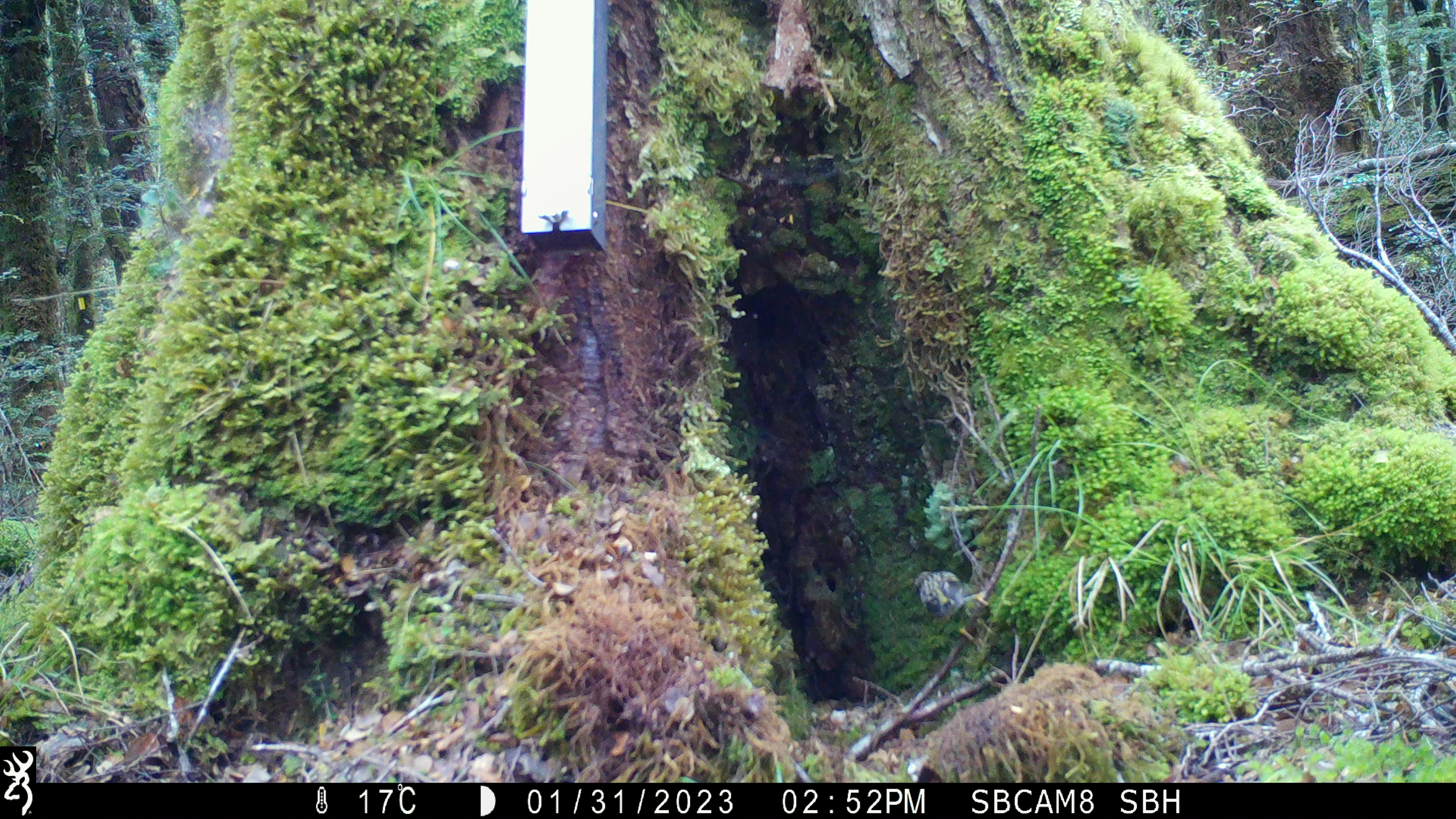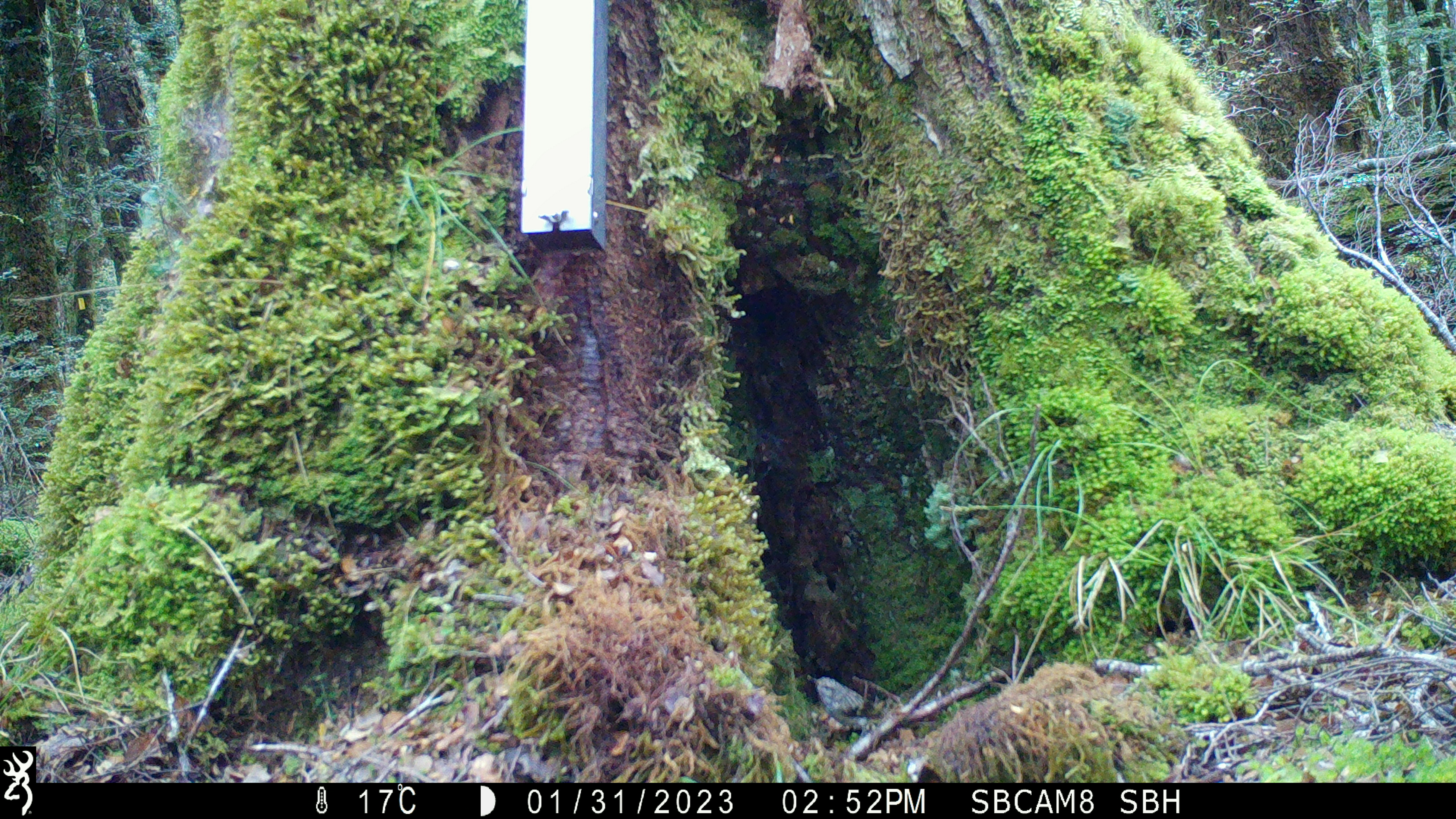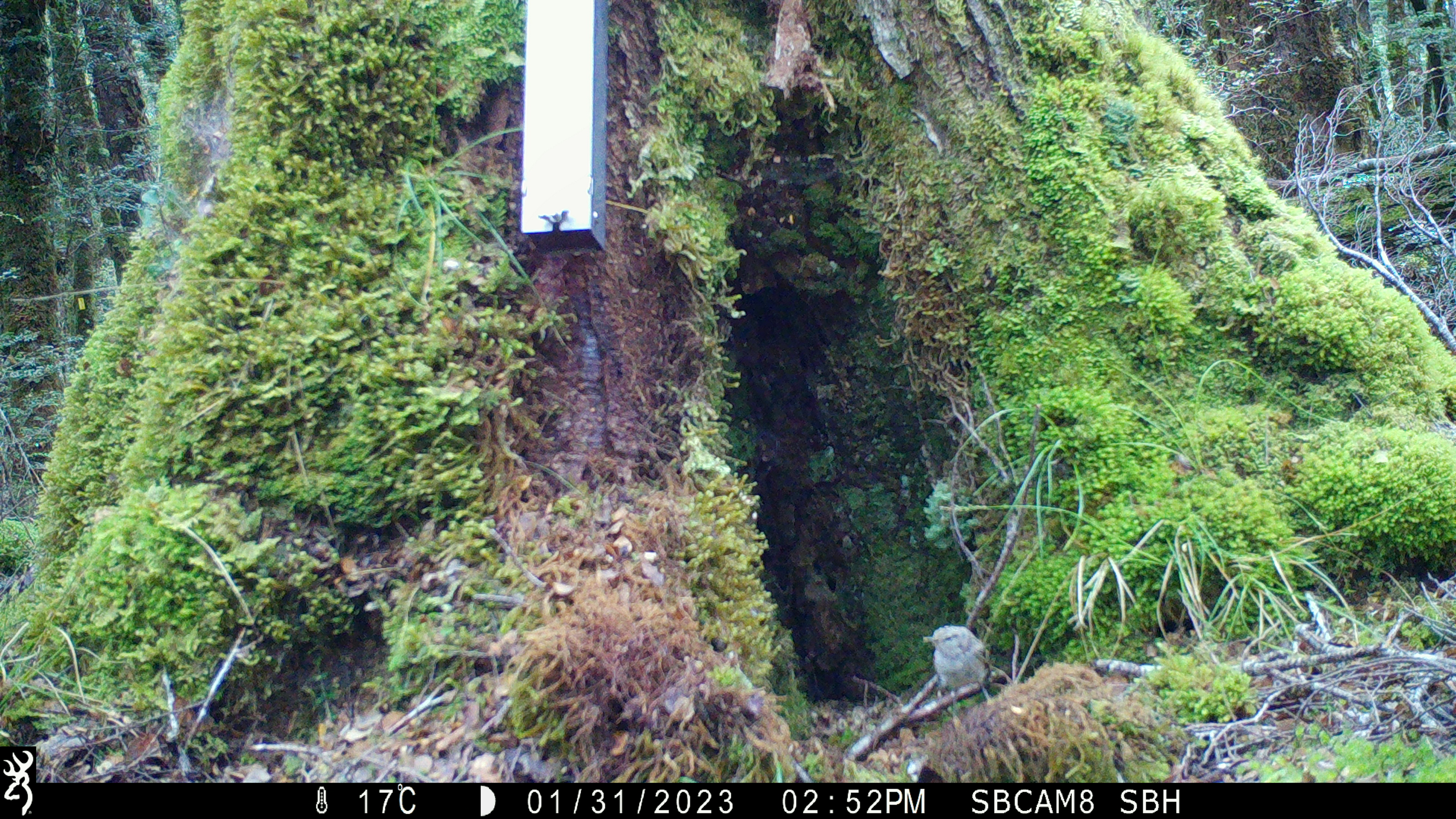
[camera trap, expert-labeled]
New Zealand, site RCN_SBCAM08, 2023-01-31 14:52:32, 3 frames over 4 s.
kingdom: Animalia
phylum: Chordata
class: Aves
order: Passeriformes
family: Acanthisittidae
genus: Acanthisitta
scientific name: Acanthisitta chloris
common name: rifleman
Rifleman (Acanthisitta chloris).